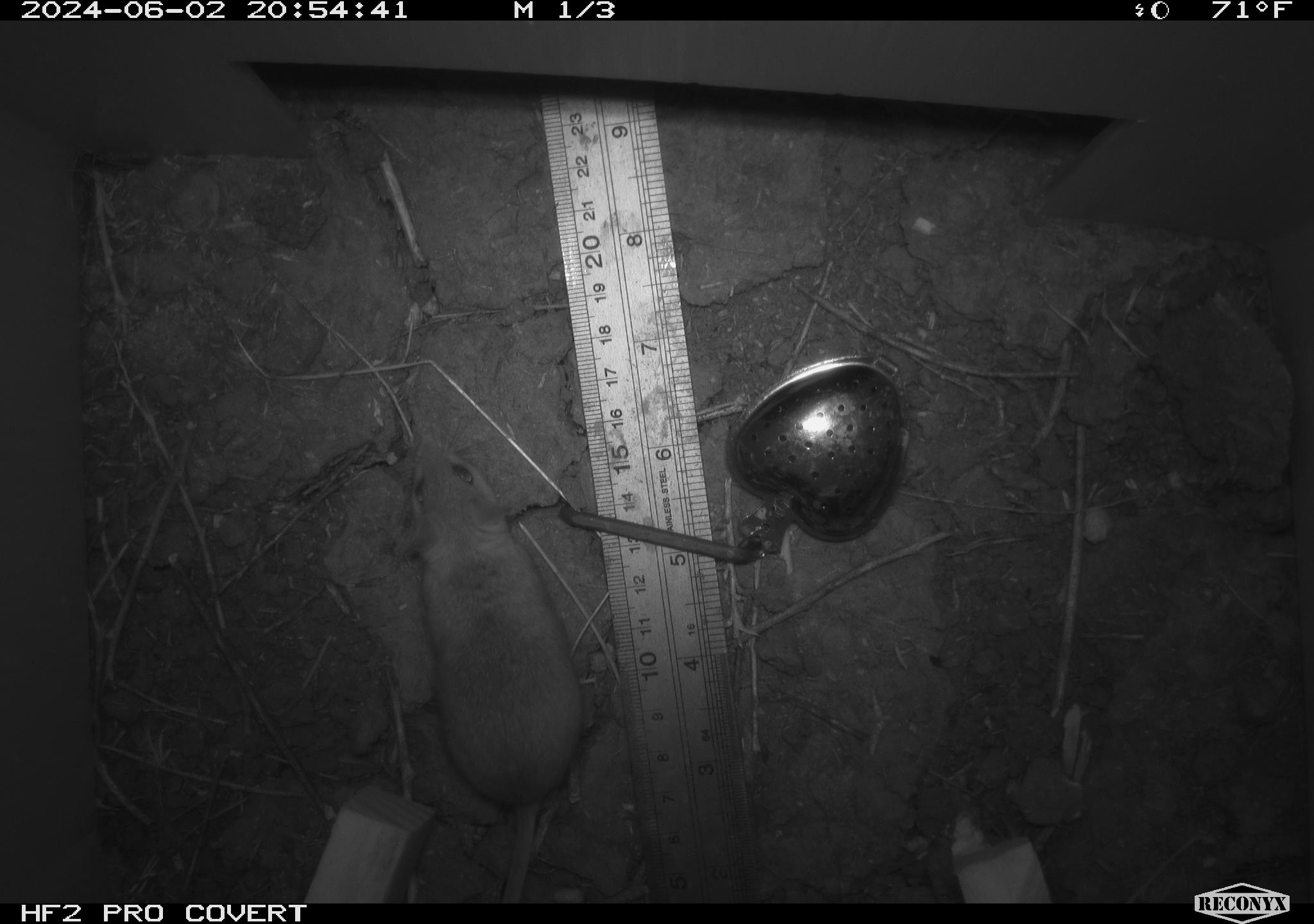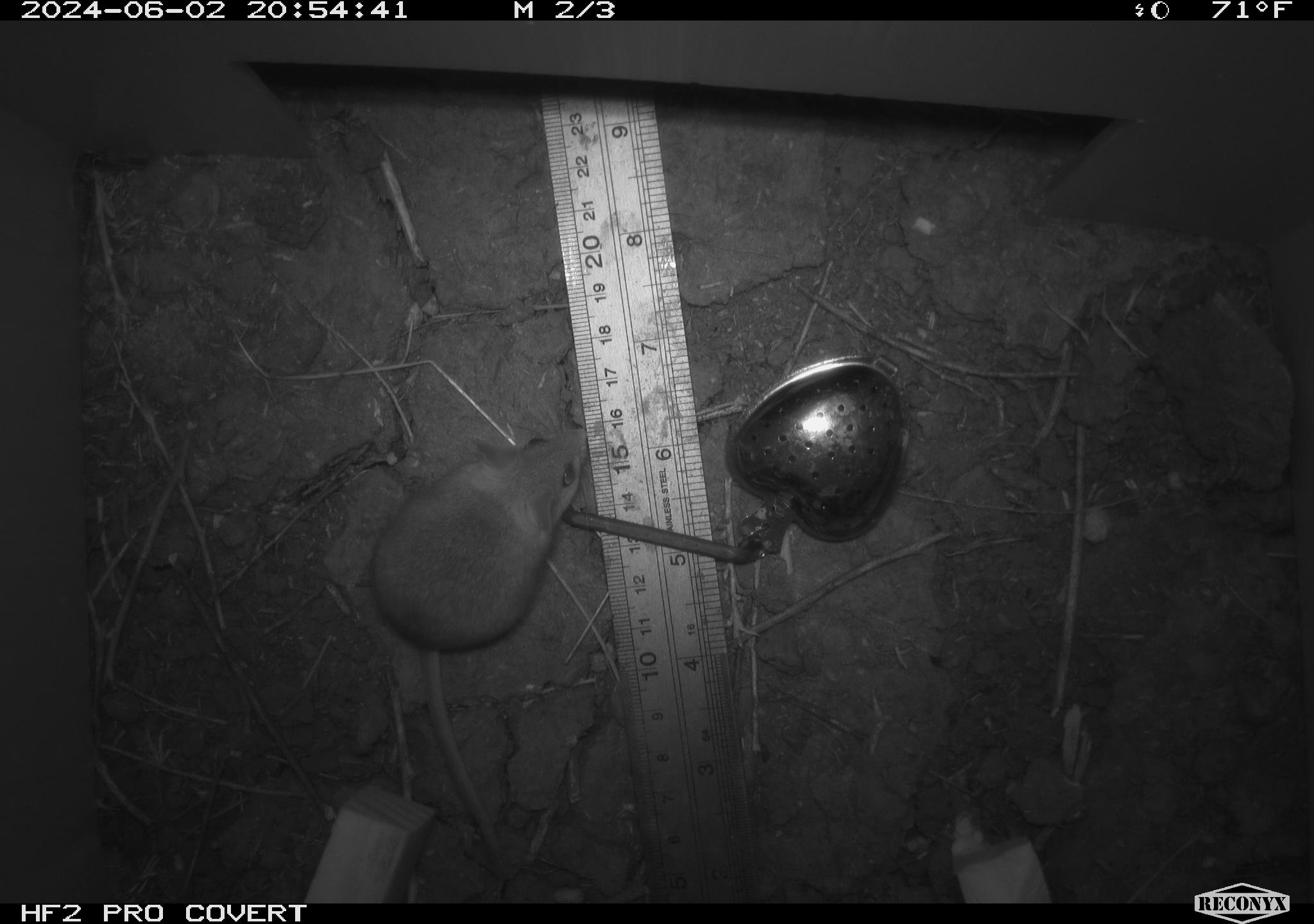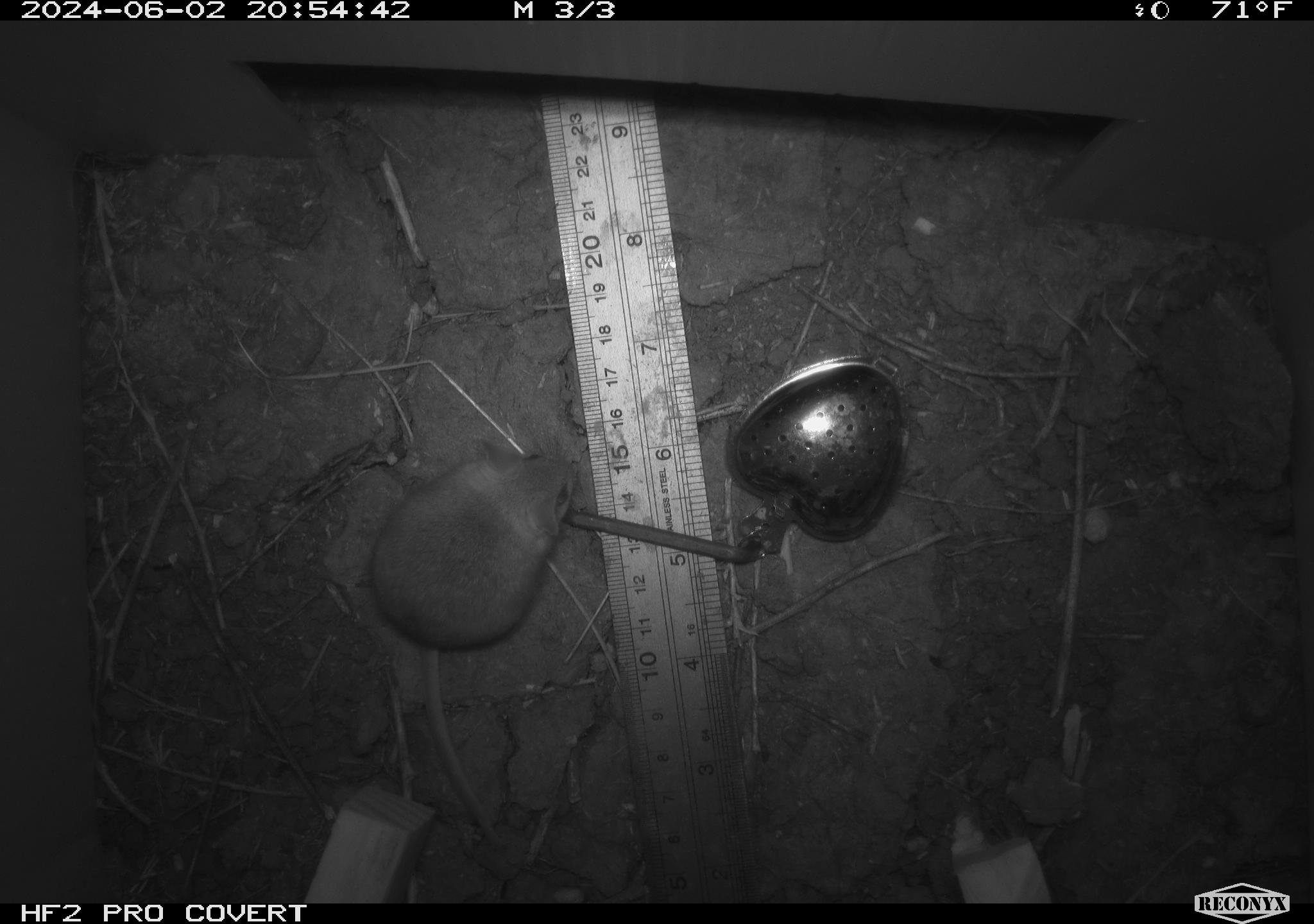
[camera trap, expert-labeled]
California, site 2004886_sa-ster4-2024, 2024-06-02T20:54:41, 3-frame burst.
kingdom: Animalia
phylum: Chordata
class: Mammalia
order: Rodentia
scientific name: Rodentia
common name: mouse species